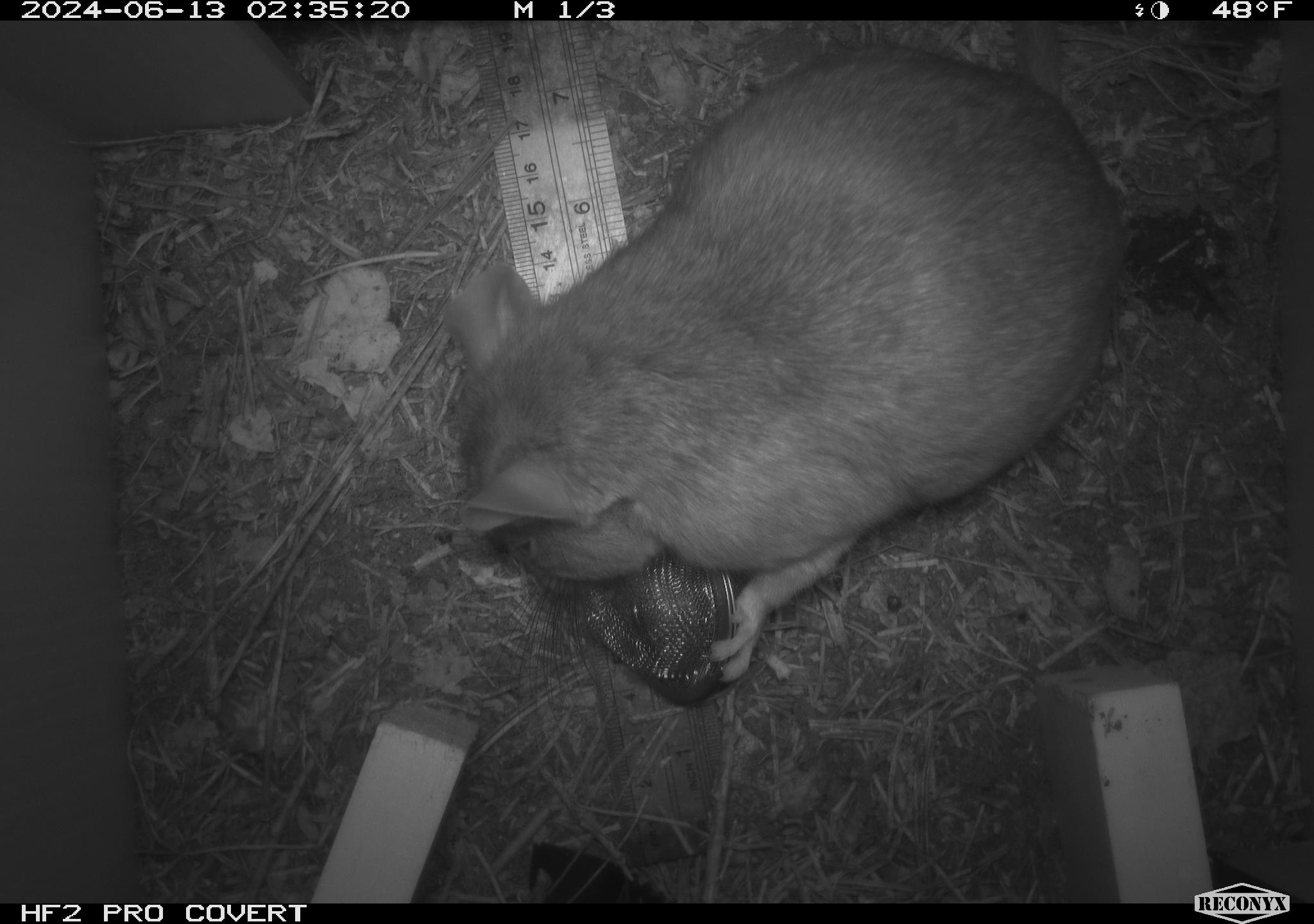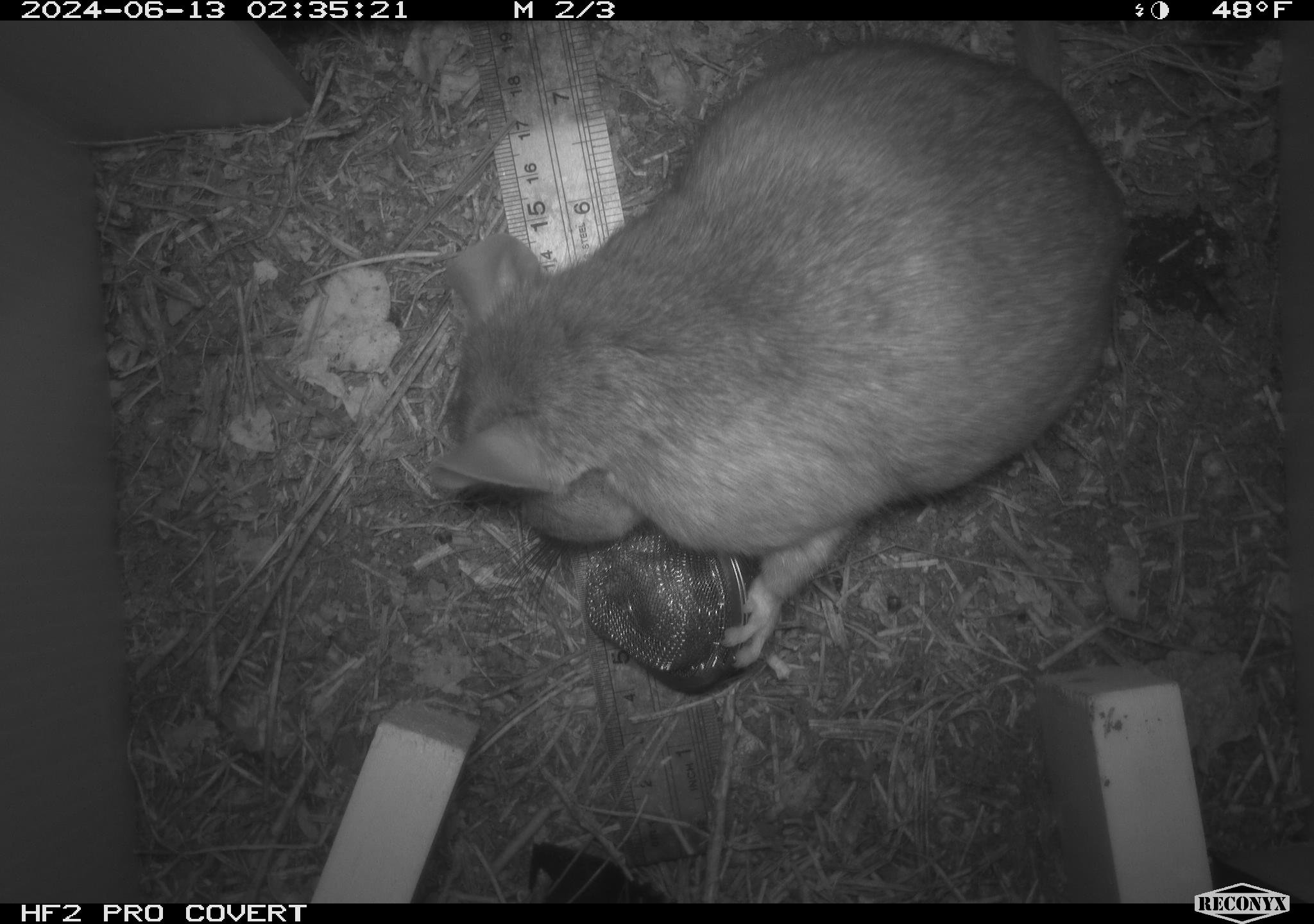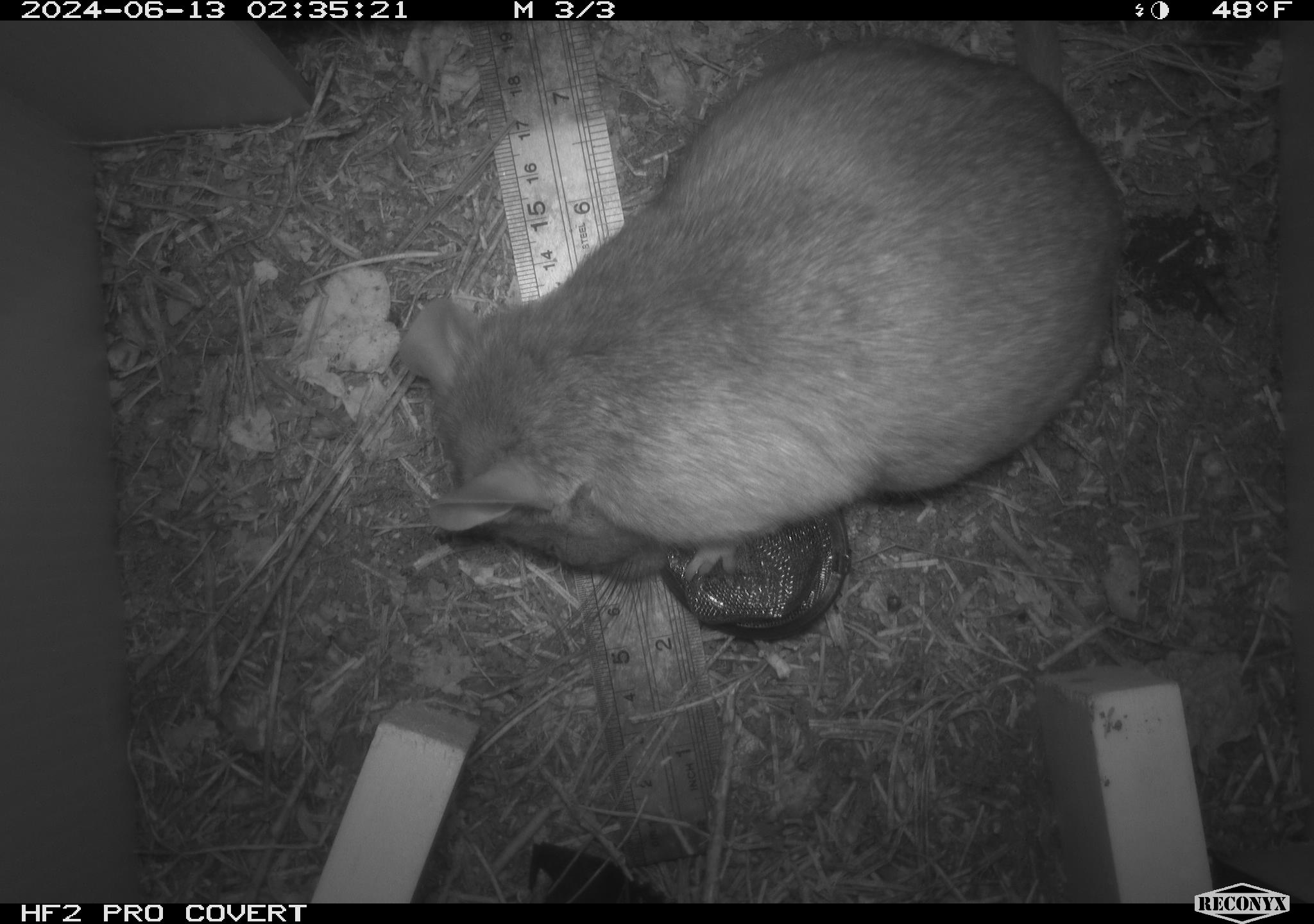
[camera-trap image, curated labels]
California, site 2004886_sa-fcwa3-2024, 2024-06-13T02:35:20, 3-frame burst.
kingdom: Animalia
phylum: Chordata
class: Mammalia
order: Rodentia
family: Cricetidae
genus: Neotoma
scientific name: Neotoma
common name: pack rat or woodrat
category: neotoma species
Neotoma species (pack rat or woodrat) (Neotoma).